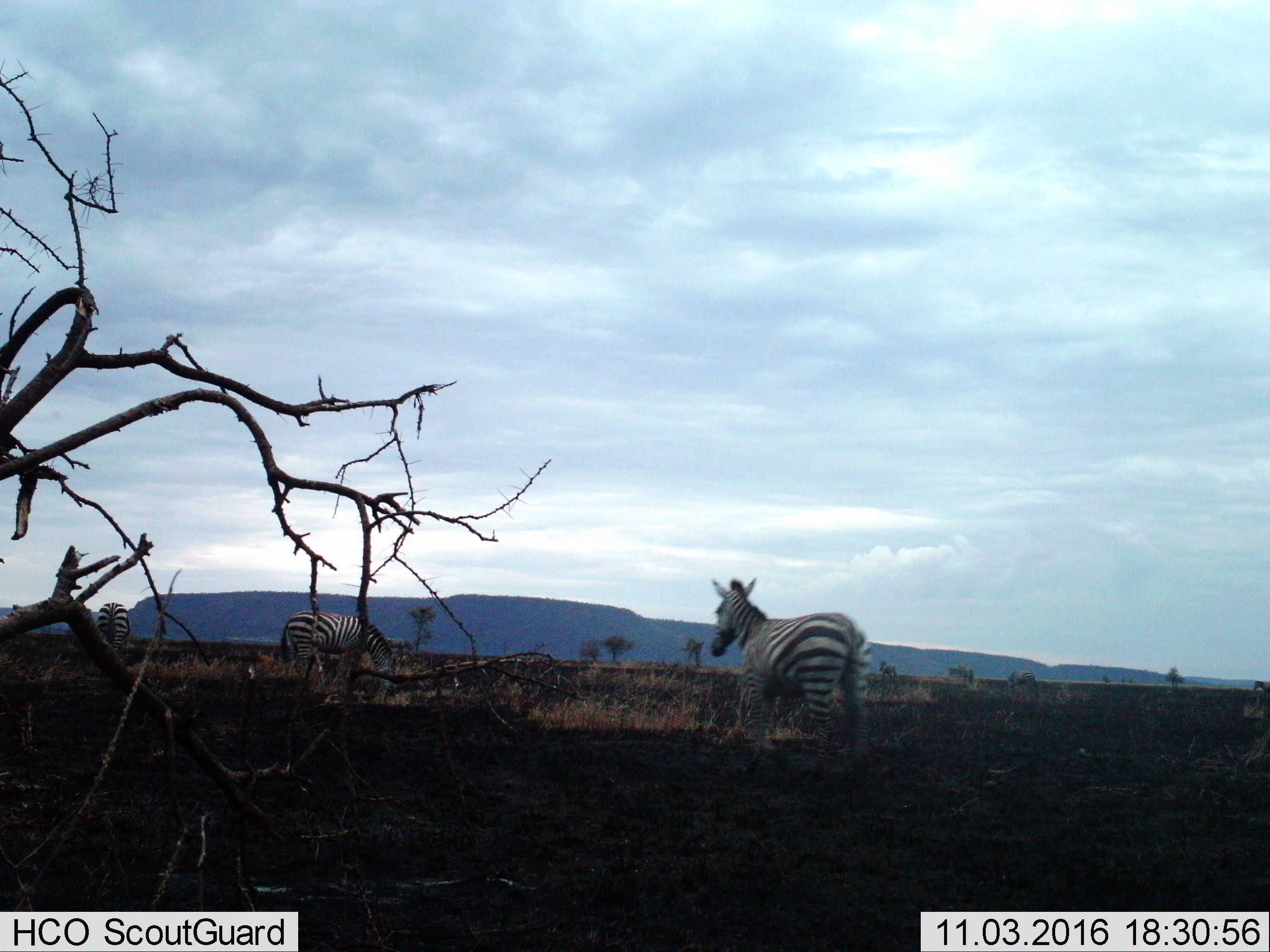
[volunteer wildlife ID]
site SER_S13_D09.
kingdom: Animalia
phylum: Chordata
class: Mammalia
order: Perissodactyla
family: Equidae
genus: Equus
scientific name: Equus quagga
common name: plains zebra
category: zebraplains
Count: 6.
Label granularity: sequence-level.